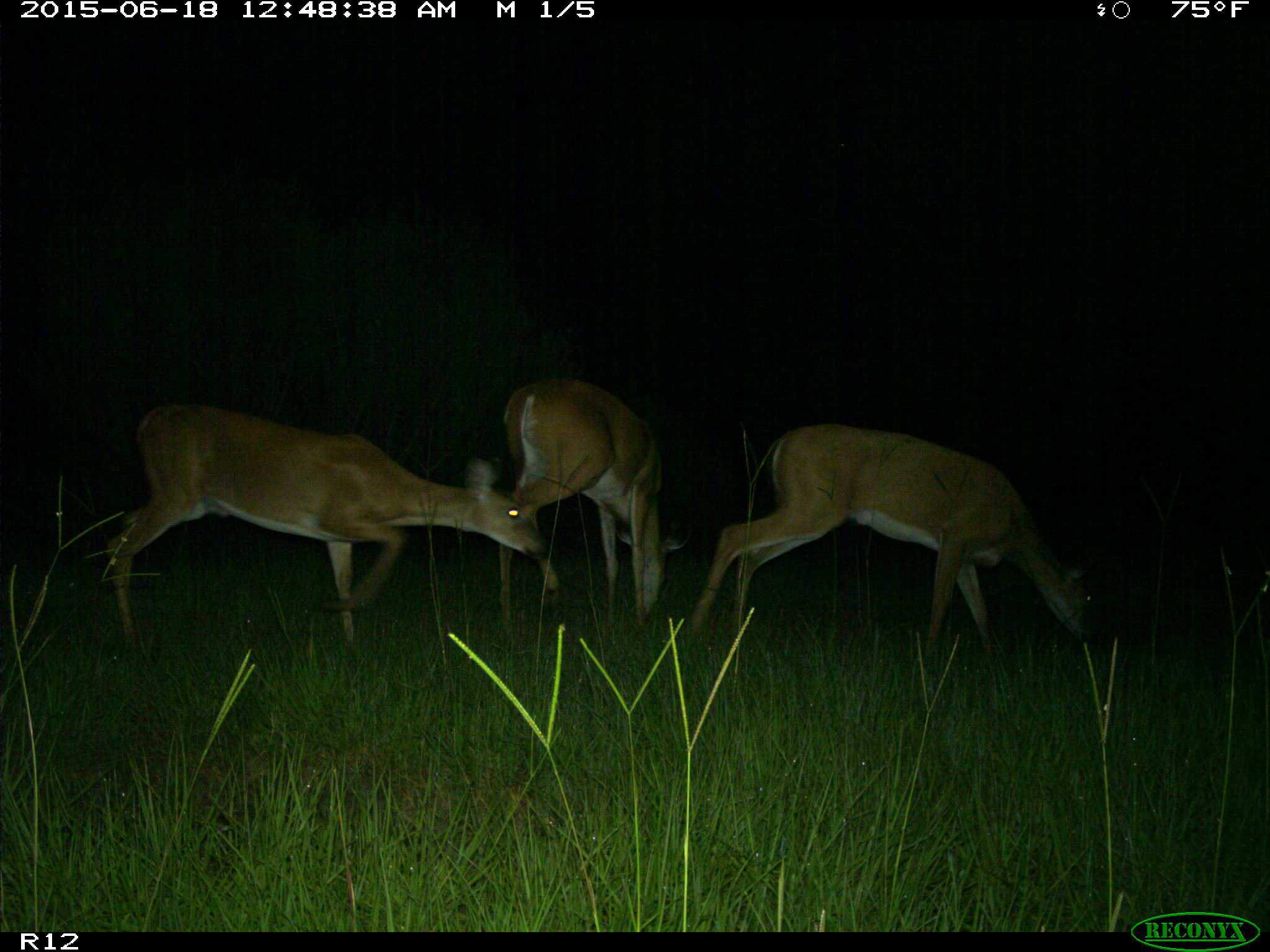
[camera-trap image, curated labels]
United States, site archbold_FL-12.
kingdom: Animalia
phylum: Chordata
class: Mammalia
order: Artiodactyla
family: Cervidae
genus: Odocoileus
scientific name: Odocoileus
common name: deer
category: unidentified deer